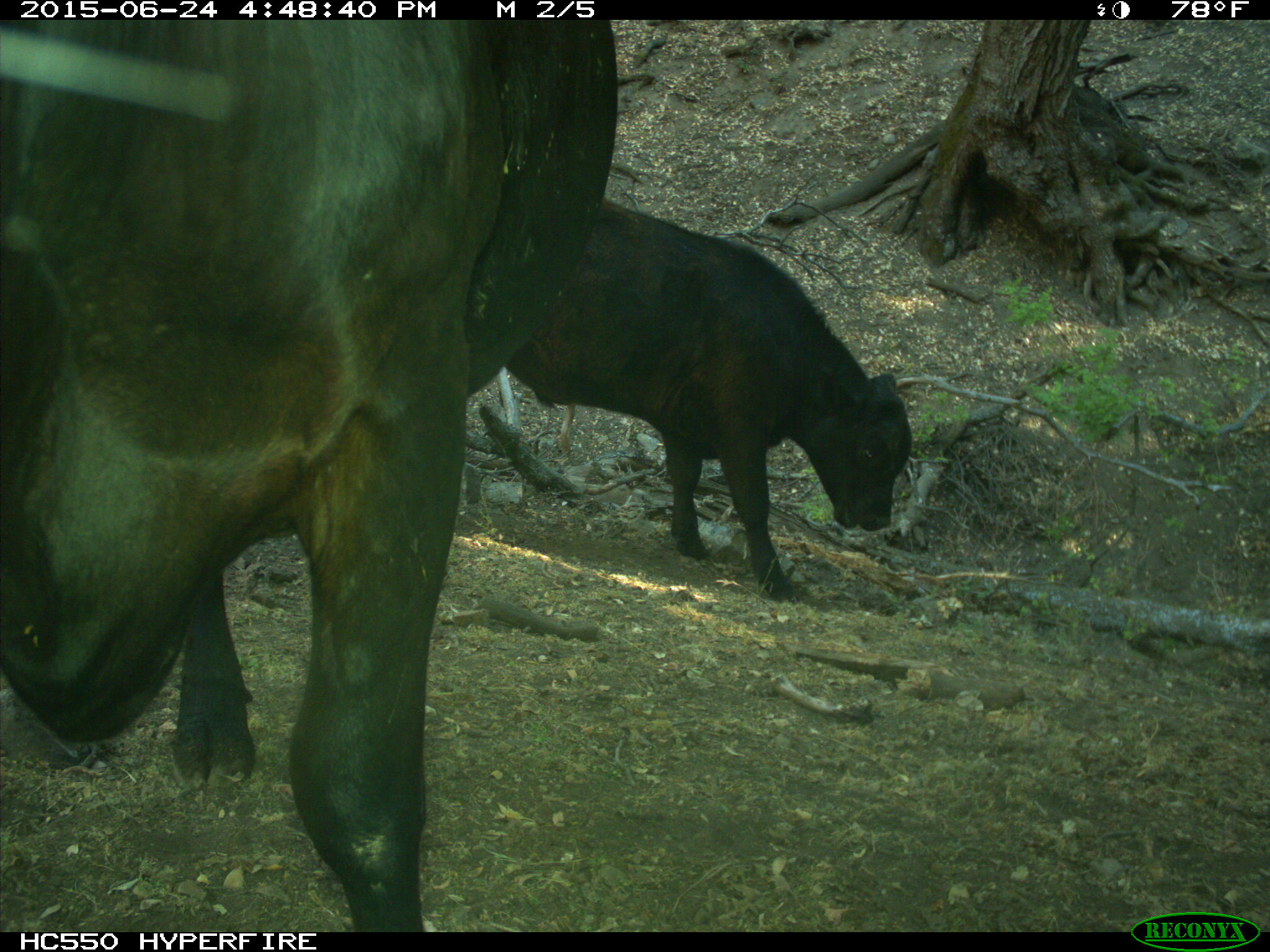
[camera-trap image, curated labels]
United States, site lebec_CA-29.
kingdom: Animalia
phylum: Chordata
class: Mammalia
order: Artiodactyla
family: Bovidae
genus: Bos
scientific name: Bos taurus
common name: domestic cow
Bos taurus (domestic cow).